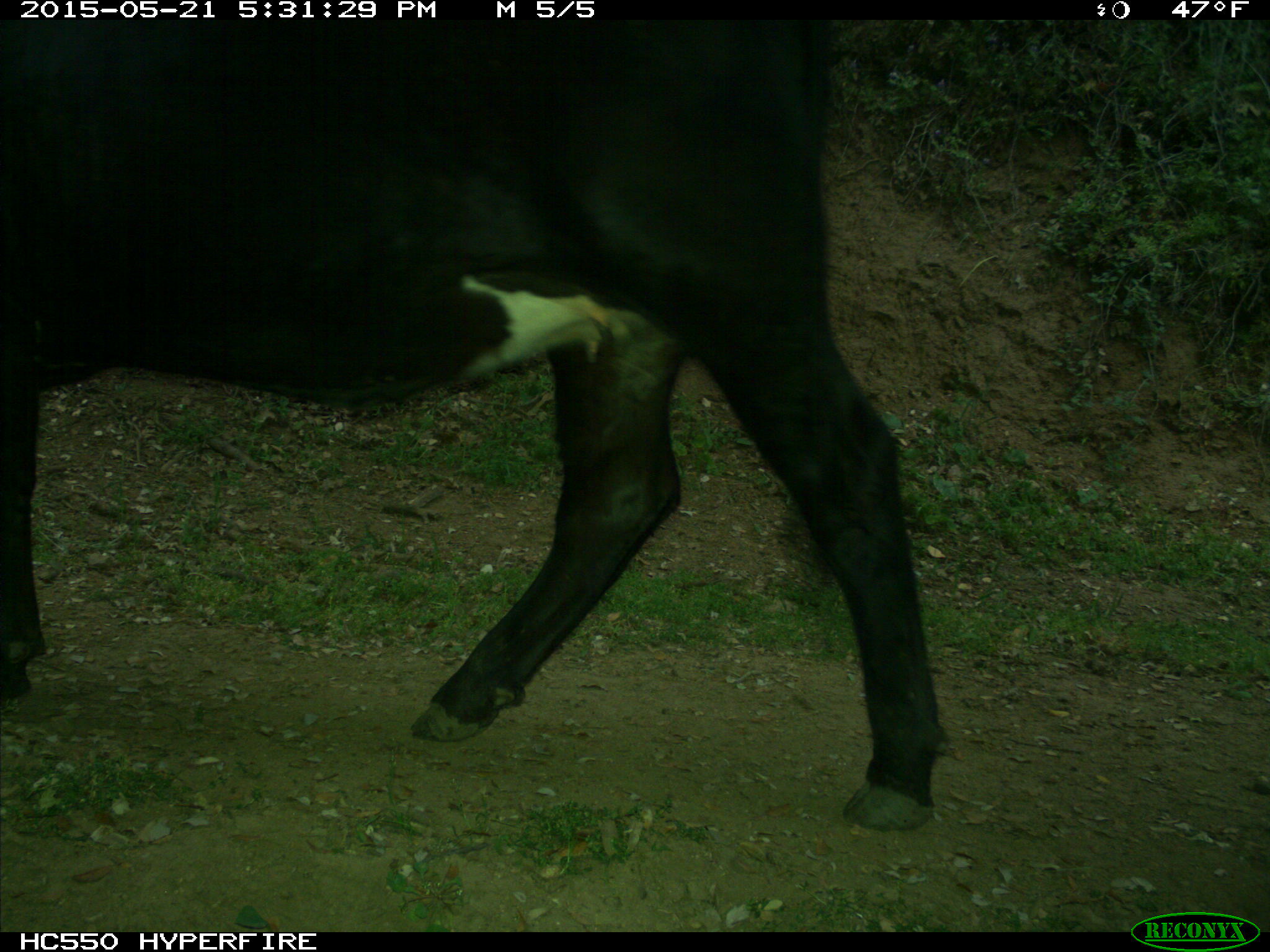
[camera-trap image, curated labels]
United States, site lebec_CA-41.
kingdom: Animalia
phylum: Chordata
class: Mammalia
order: Artiodactyla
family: Bovidae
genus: Bos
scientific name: Bos taurus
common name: domestic cow